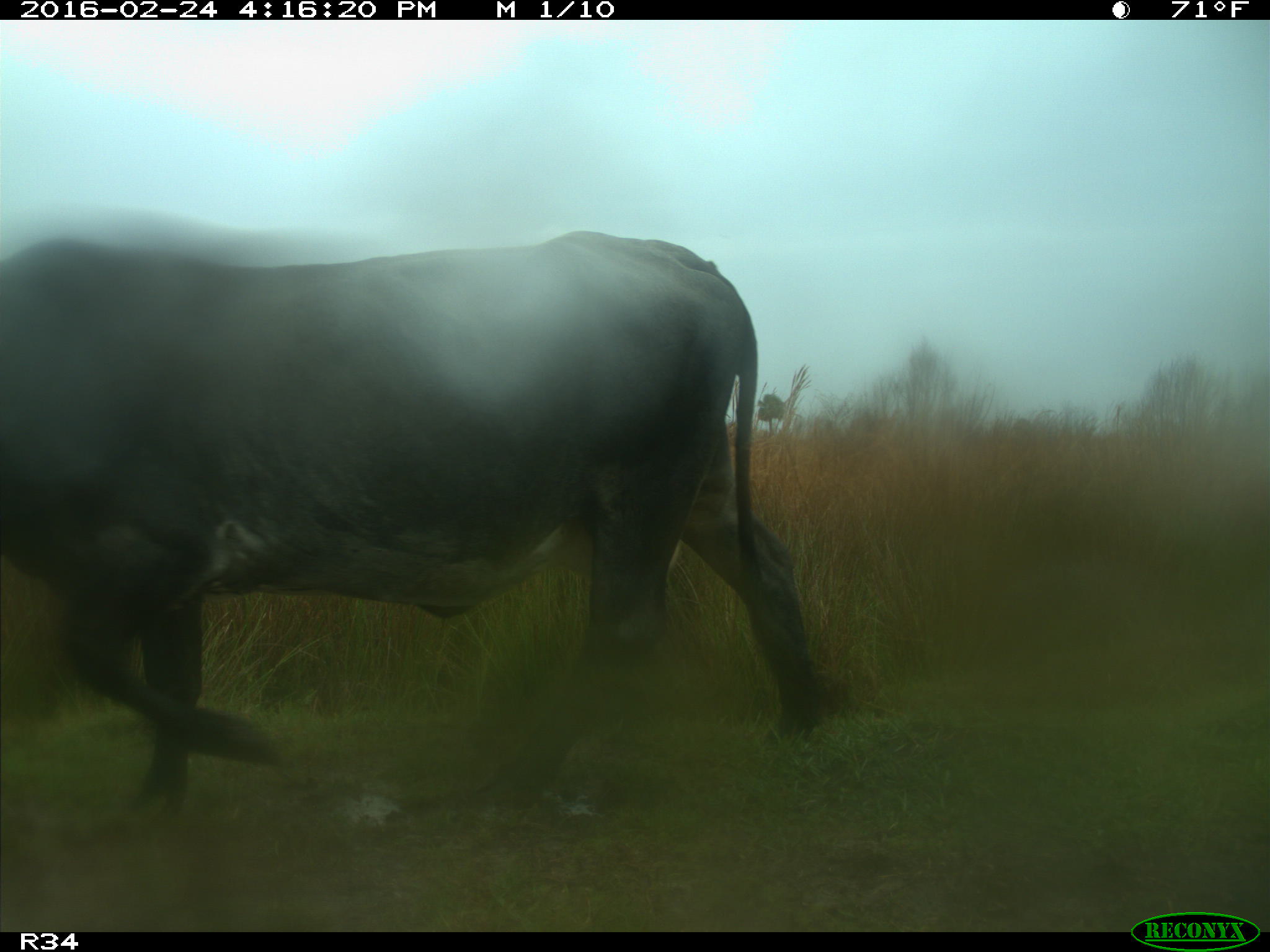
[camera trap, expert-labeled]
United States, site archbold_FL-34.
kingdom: Animalia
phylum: Chordata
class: Mammalia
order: Artiodactyla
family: Bovidae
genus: Bos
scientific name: Bos taurus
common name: domestic cow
Bos taurus (domestic cow).